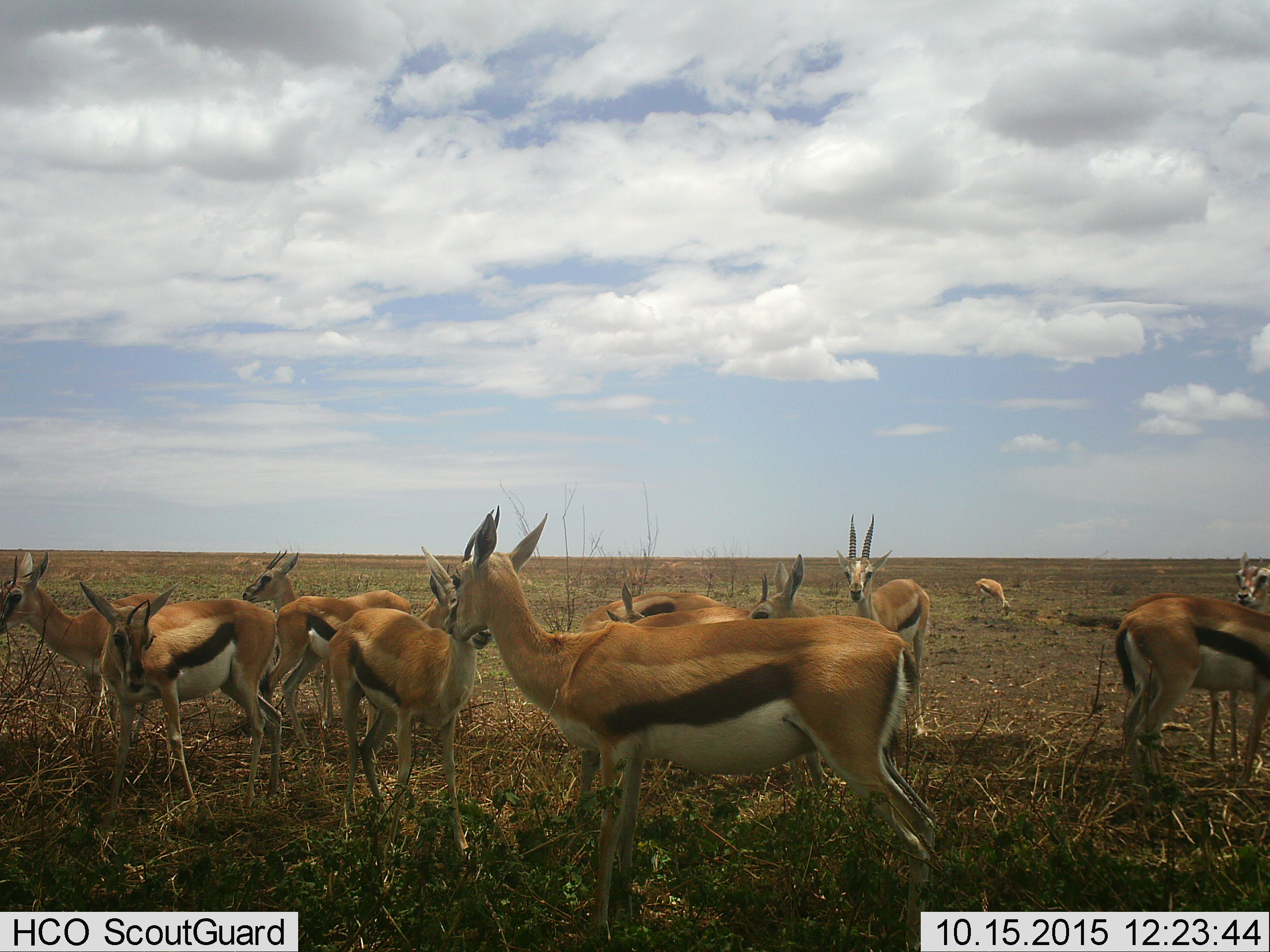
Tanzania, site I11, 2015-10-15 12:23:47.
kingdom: Animalia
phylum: Chordata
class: Mammalia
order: Artiodactyla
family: Bovidae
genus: Eudorcas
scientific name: Eudorcas thomsonii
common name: thomson's gazelle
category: gazellethomsons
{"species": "gazellethomsons (thomson's gazelle) (Eudorcas thomsonii)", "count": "11-50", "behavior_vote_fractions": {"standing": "100%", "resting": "11%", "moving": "22%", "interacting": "0%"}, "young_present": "22%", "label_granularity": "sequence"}